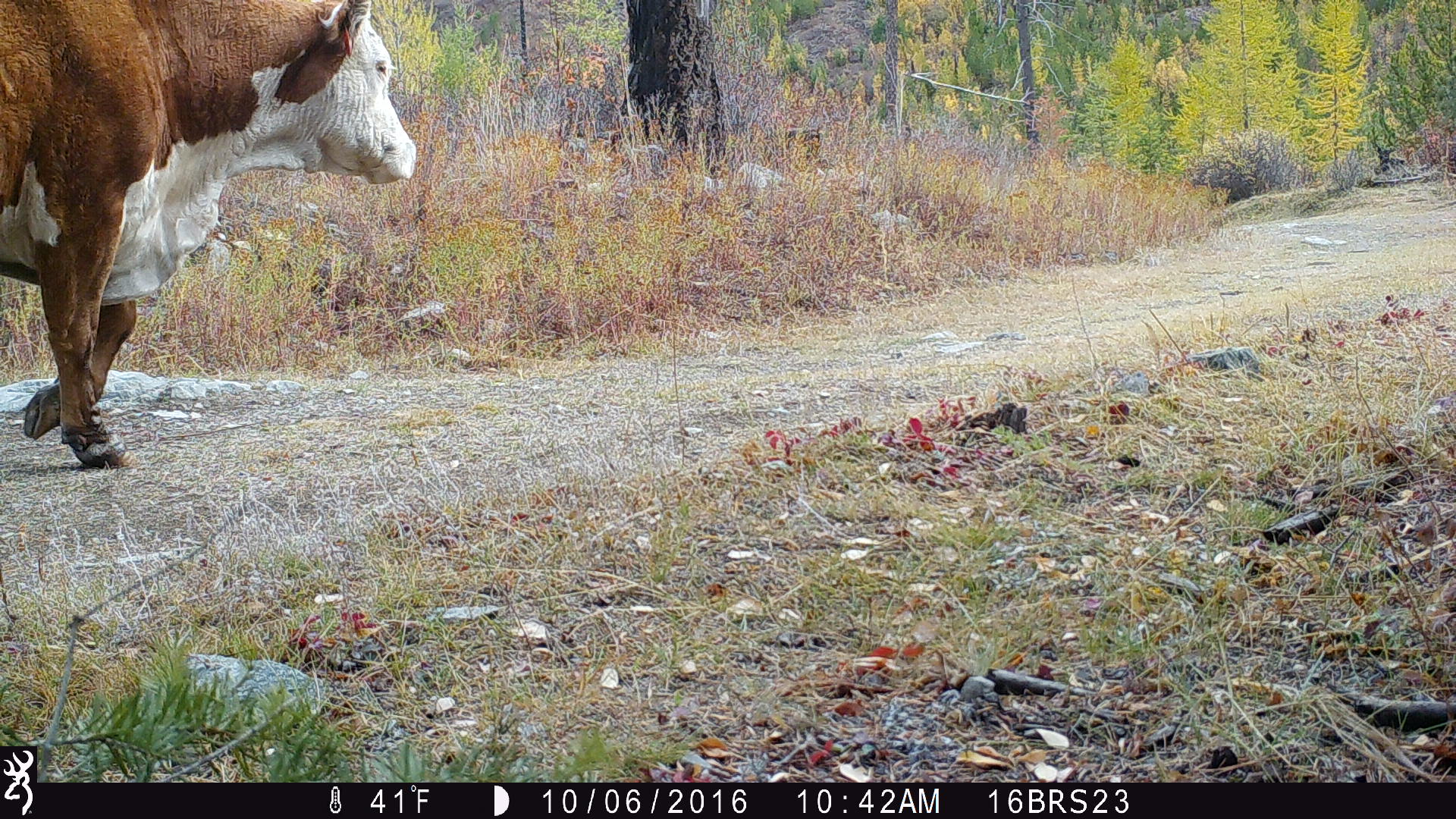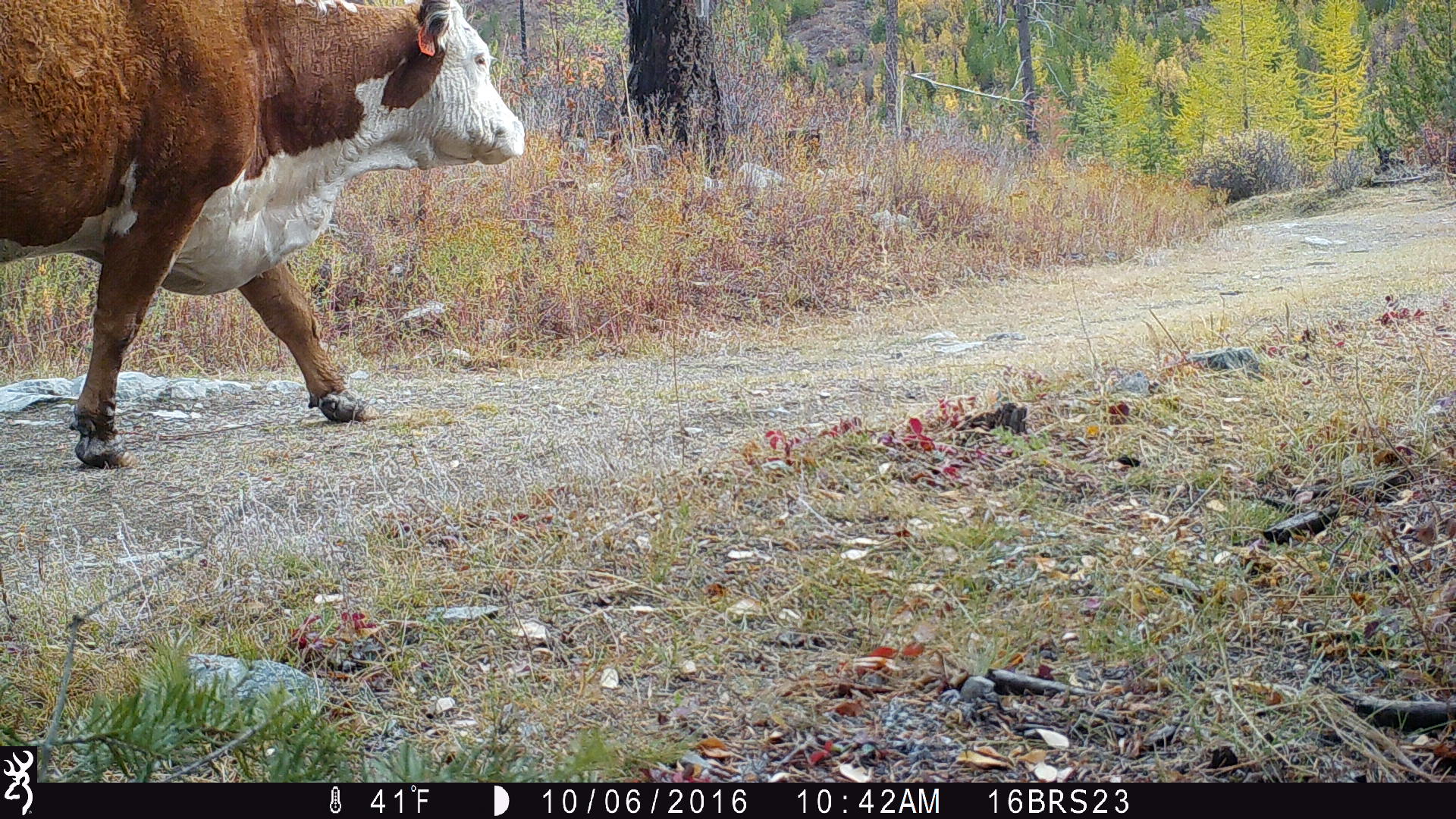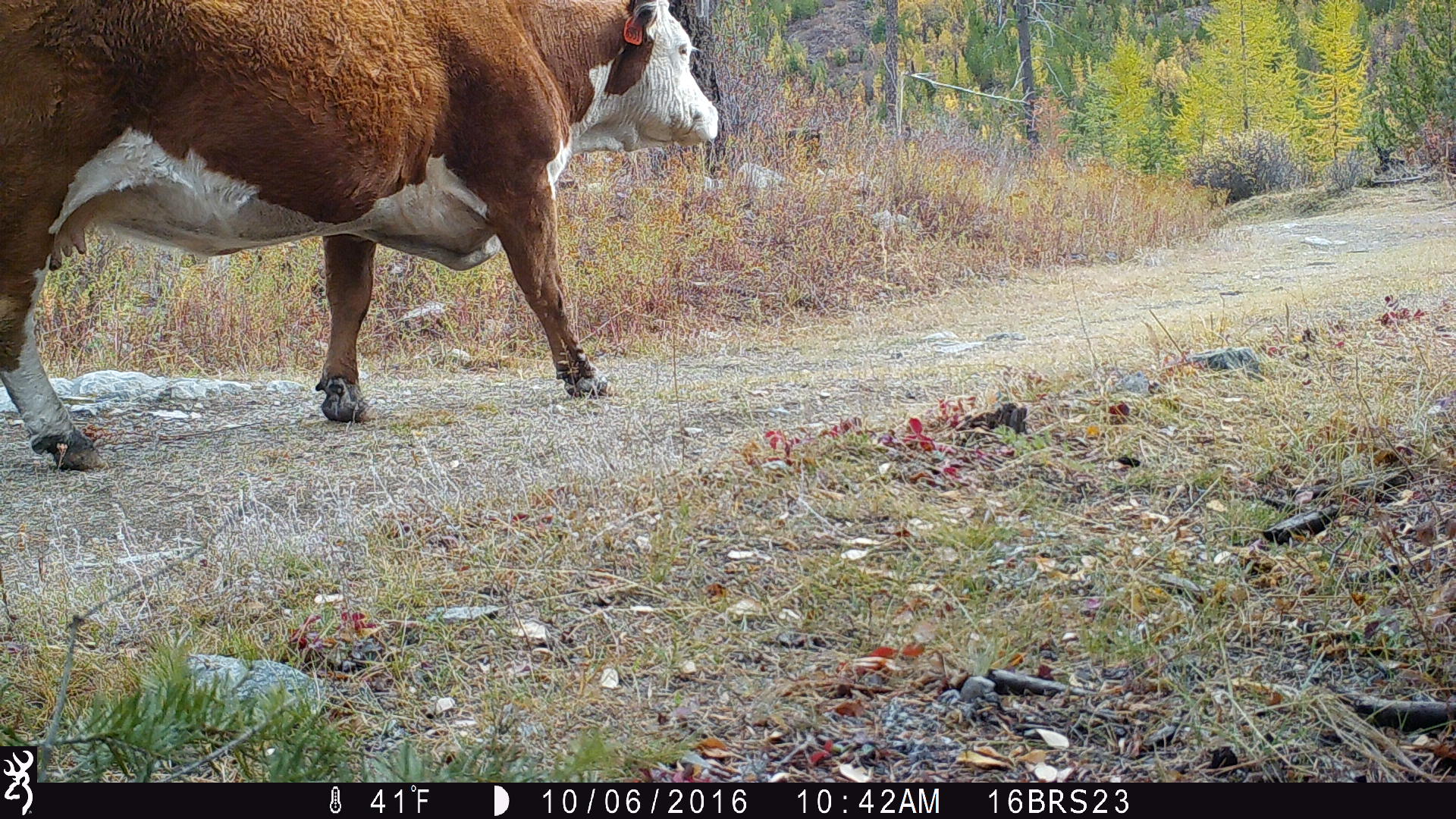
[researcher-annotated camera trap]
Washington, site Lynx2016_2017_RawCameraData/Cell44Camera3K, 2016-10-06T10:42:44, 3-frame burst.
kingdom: Animalia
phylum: Chordata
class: Mammalia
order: Artiodactyla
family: Bovidae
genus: Bos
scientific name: Bos taurus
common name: domestic cattle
Domestic cattle (Bos taurus). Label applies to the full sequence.